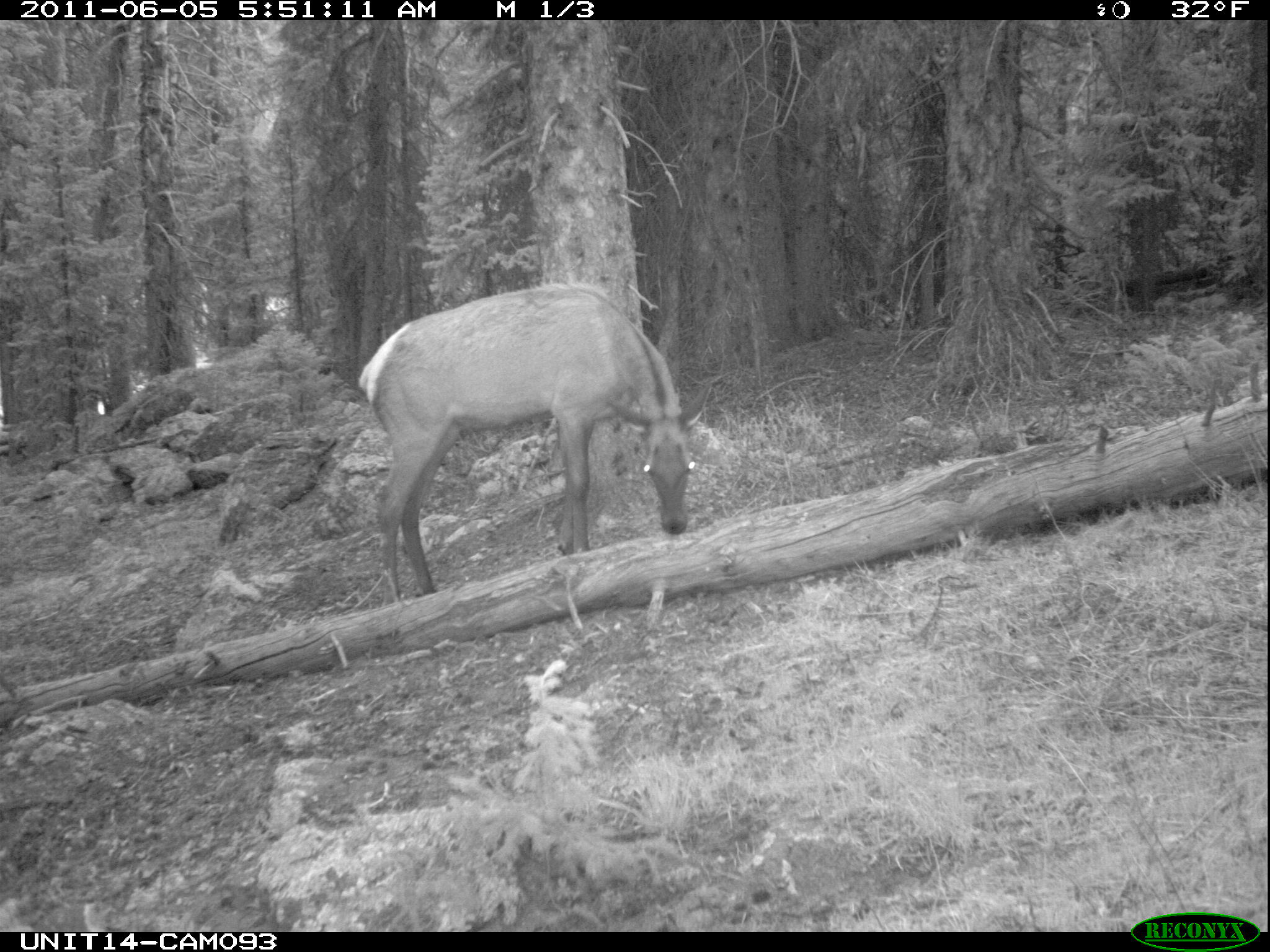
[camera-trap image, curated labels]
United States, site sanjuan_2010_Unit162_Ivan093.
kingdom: Animalia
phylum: Chordata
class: Mammalia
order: Artiodactyla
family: Cervidae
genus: Cervus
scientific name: Cervus elaphus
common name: red deer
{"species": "Cervus elaphus (red deer)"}